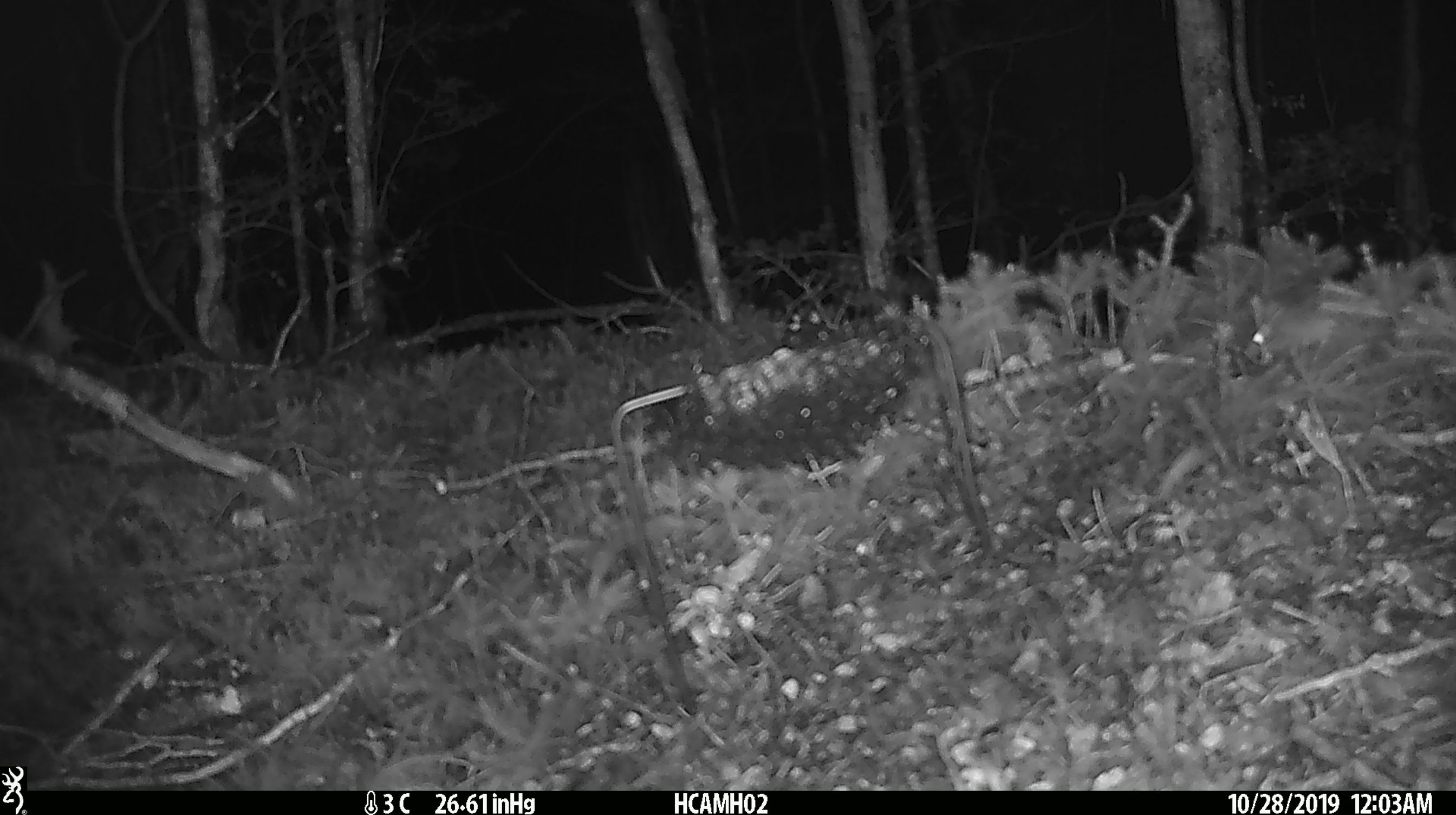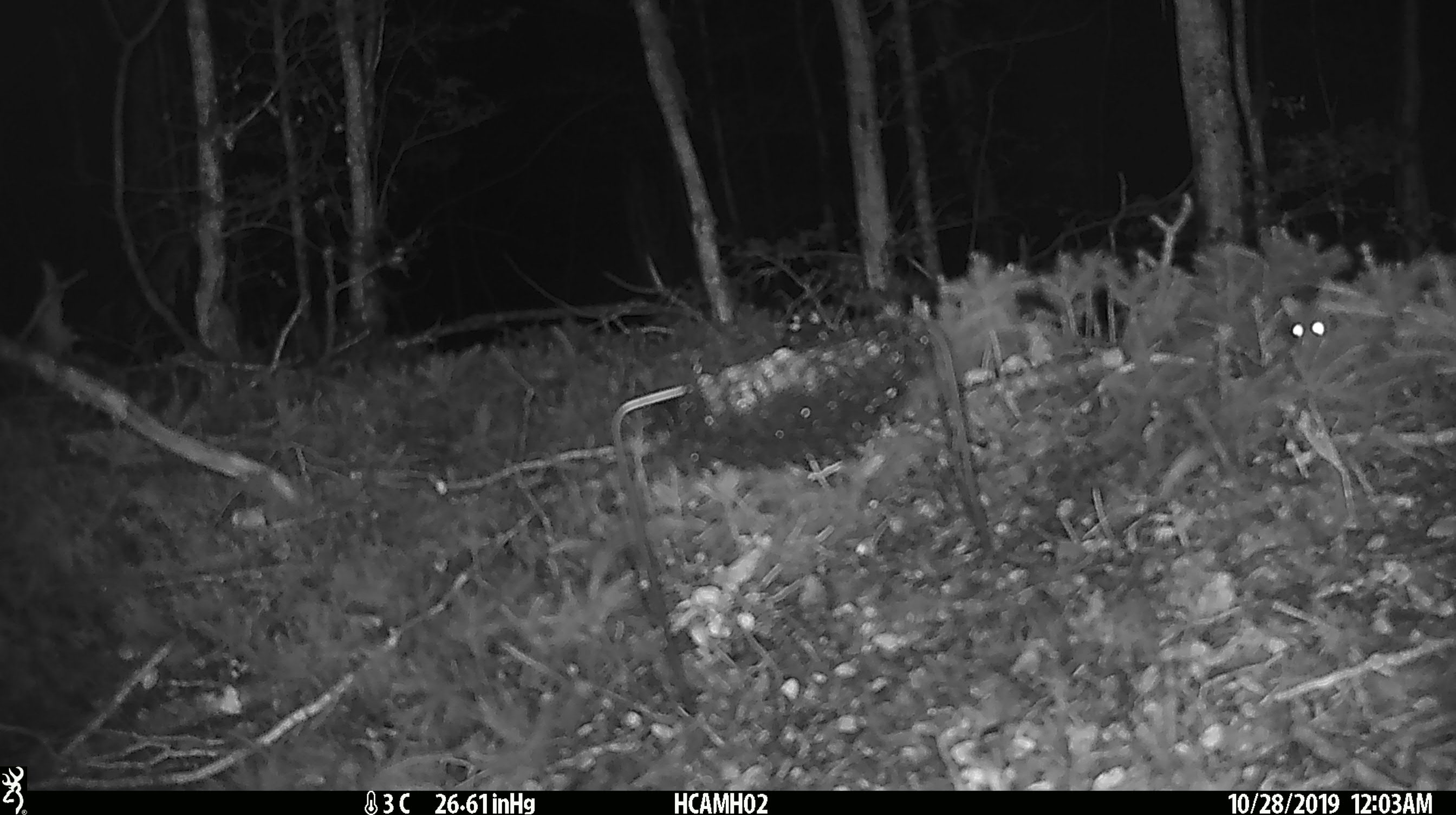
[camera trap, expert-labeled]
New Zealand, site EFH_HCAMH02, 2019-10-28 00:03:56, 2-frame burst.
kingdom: Animalia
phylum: Chordata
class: Mammalia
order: Rodentia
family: Muridae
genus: Mus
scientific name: Mus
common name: mouse